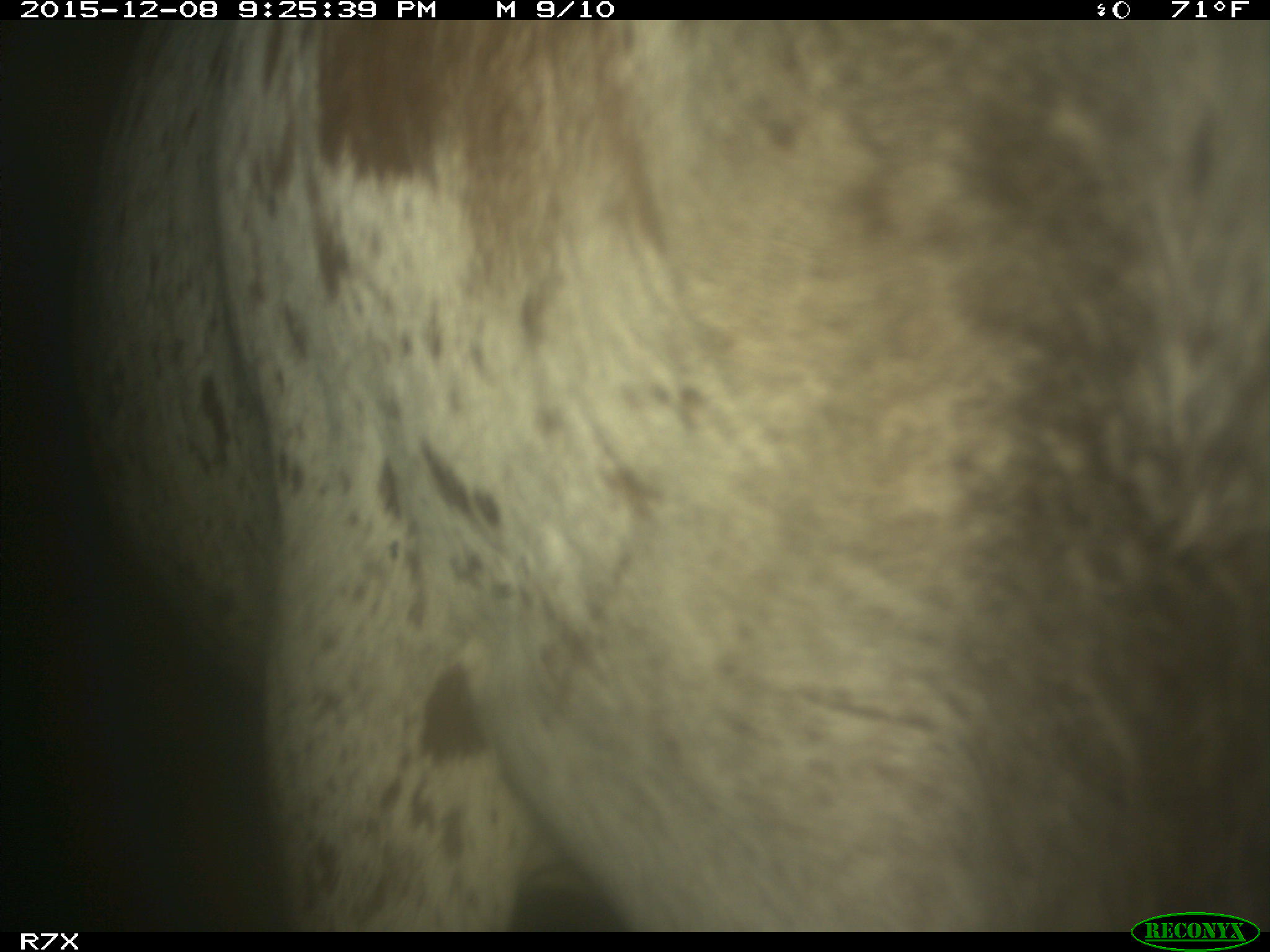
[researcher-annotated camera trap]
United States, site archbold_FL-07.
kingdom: Animalia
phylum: Chordata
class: Mammalia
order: Artiodactyla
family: Bovidae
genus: Bos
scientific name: Bos taurus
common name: domestic cow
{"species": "Bos taurus (domestic cow)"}